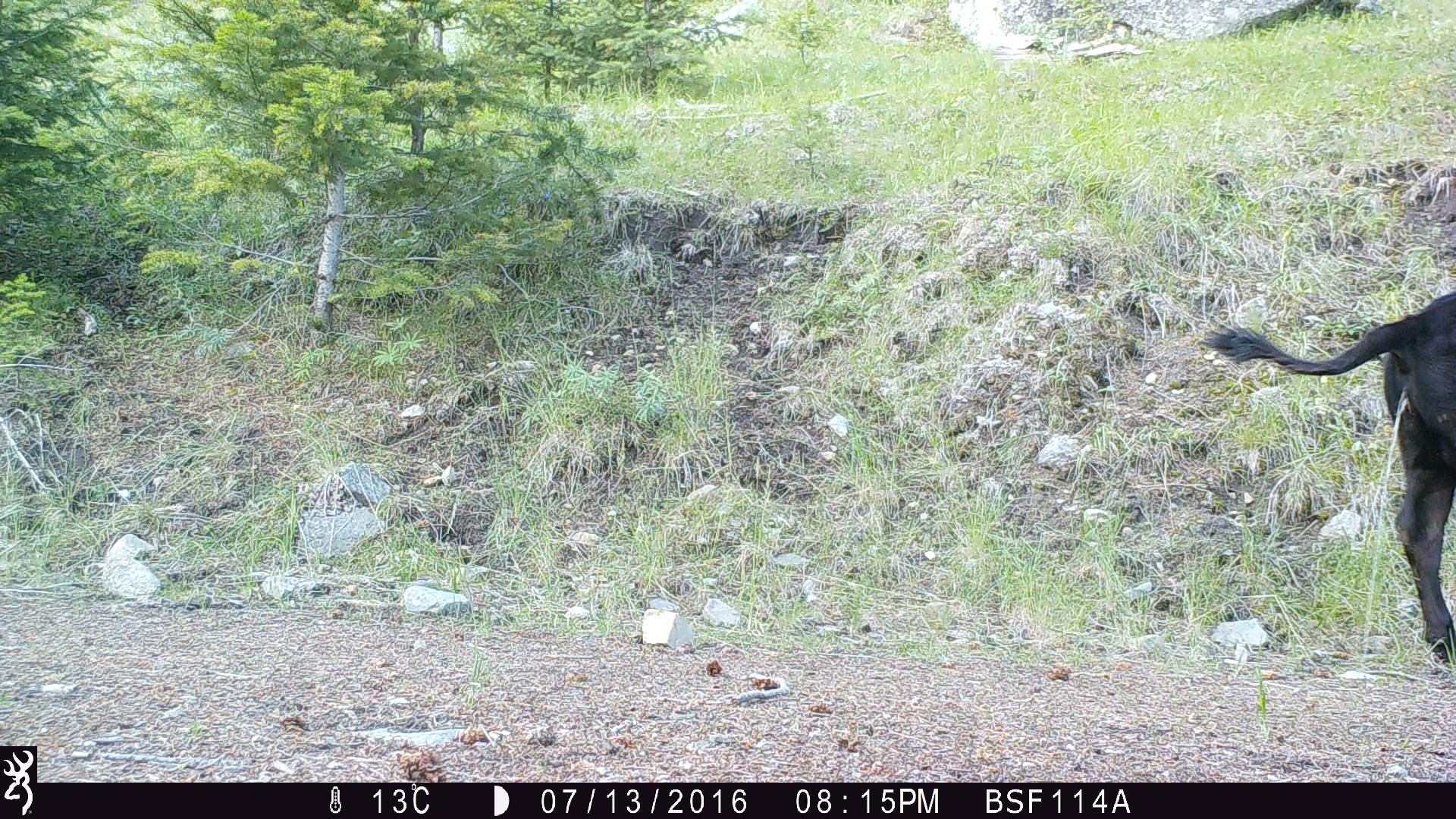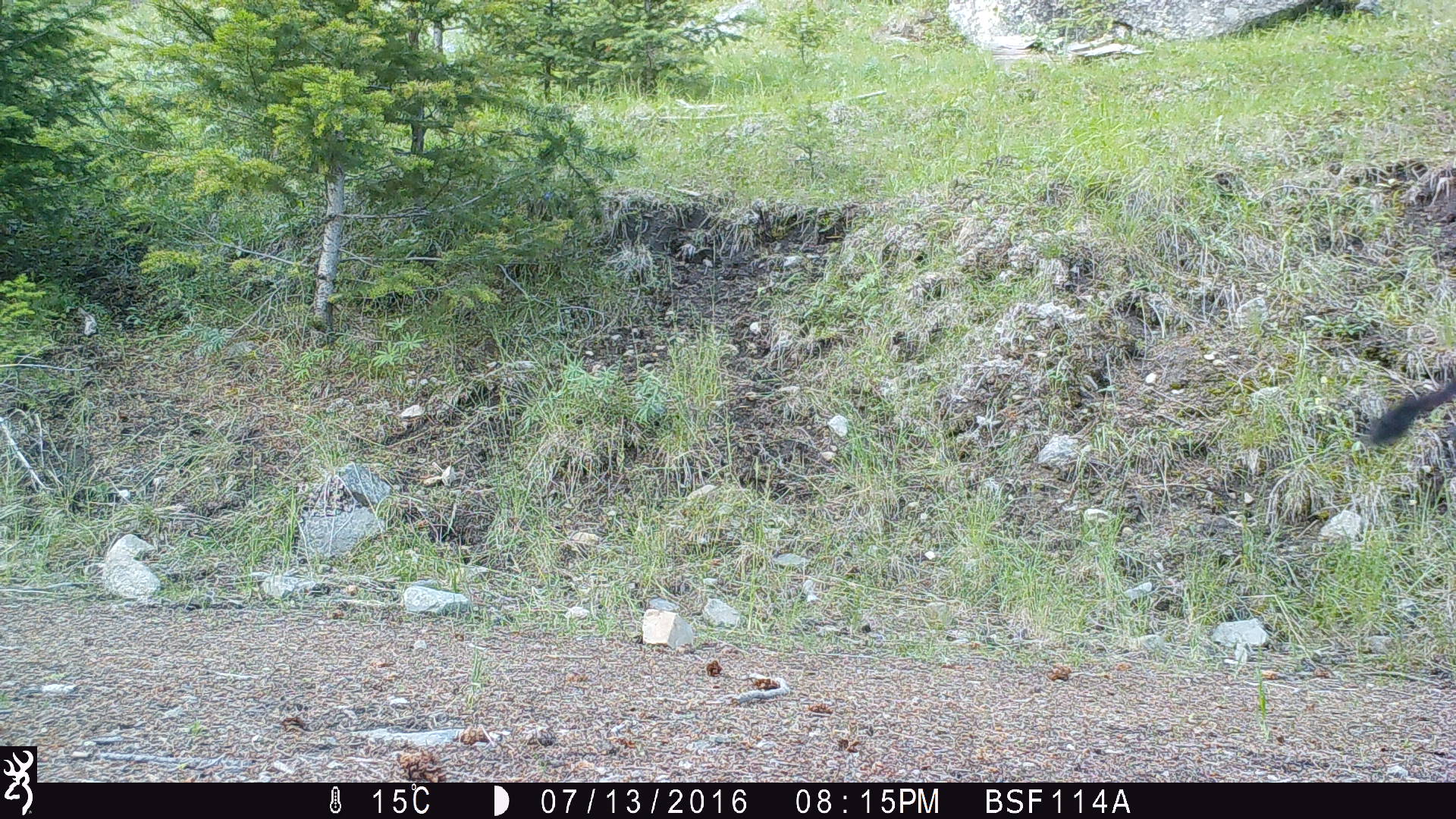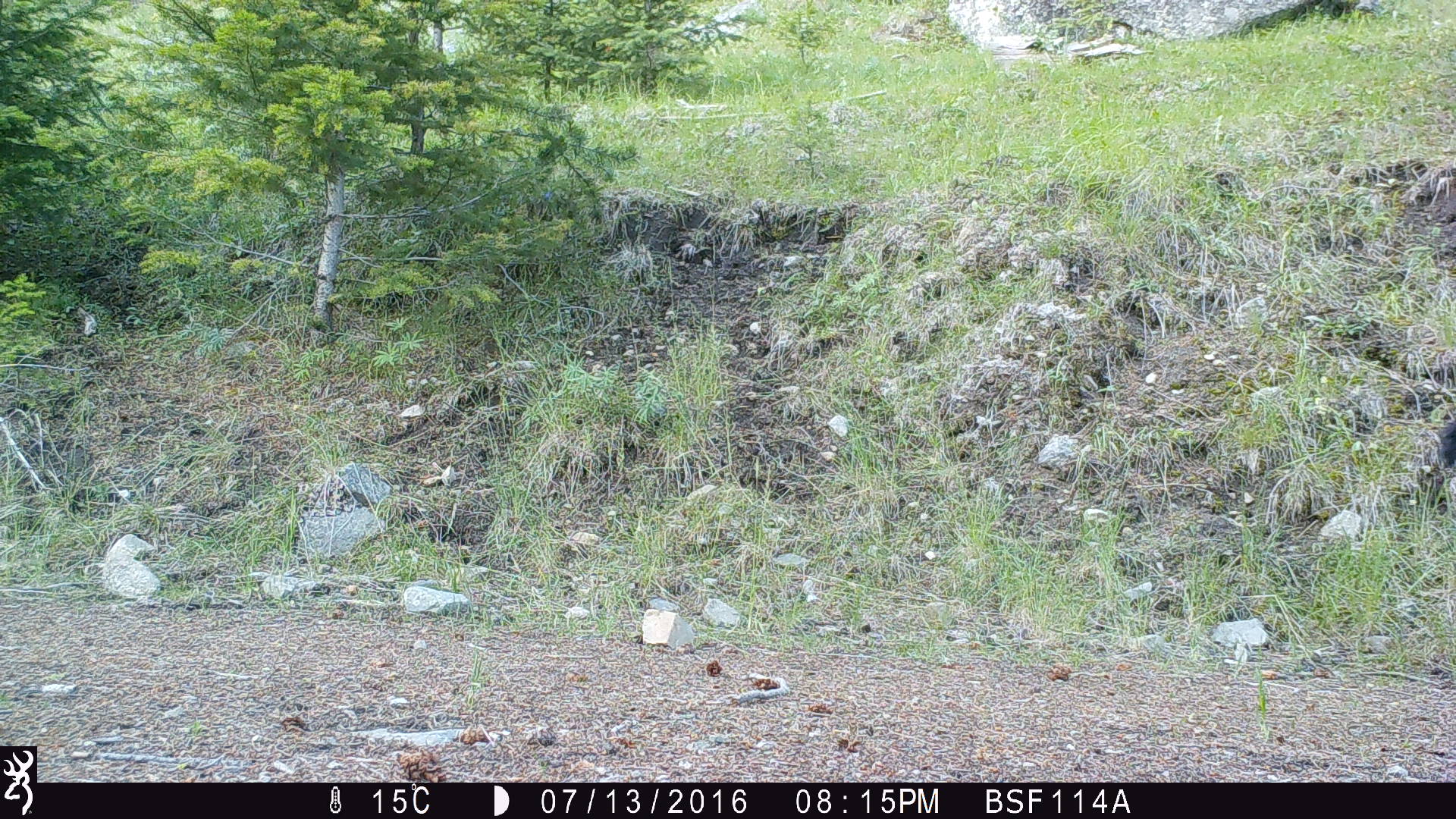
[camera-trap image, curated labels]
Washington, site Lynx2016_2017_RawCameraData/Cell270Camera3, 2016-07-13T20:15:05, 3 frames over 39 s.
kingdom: Animalia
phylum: Chordata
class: Mammalia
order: Artiodactyla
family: Bovidae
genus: Bos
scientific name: Bos taurus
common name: domestic cattle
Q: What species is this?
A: Domestic cattle (Bos taurus).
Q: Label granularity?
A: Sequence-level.